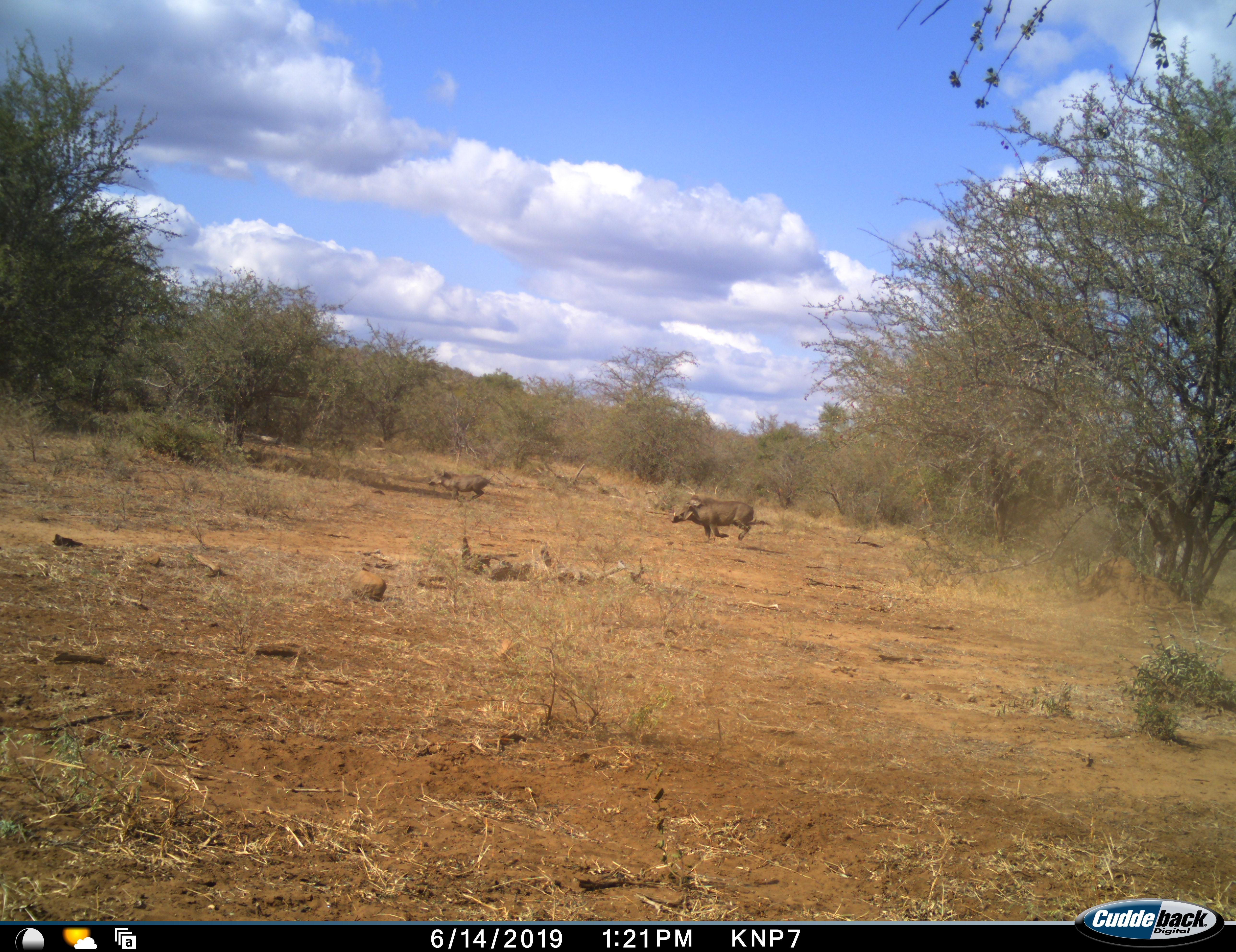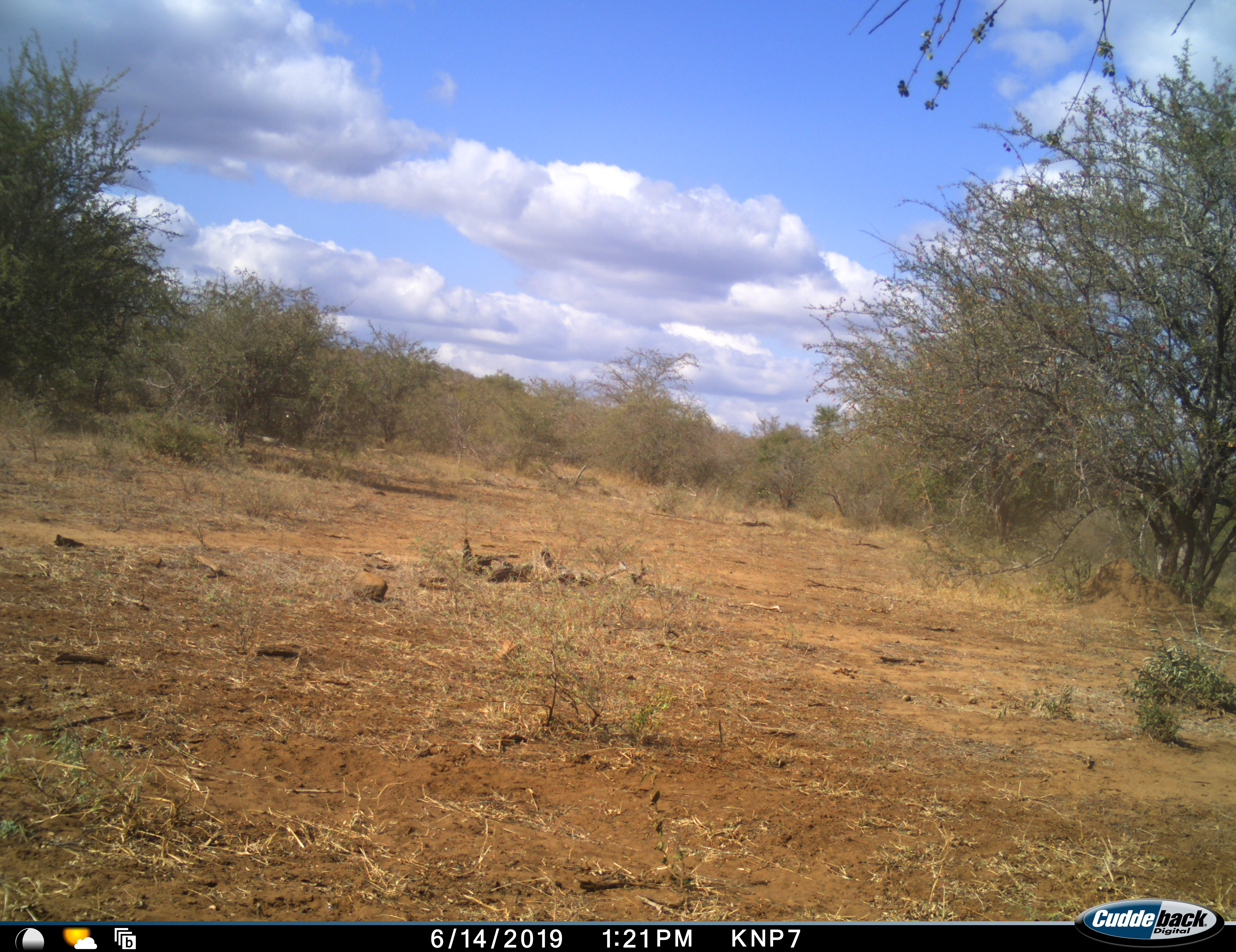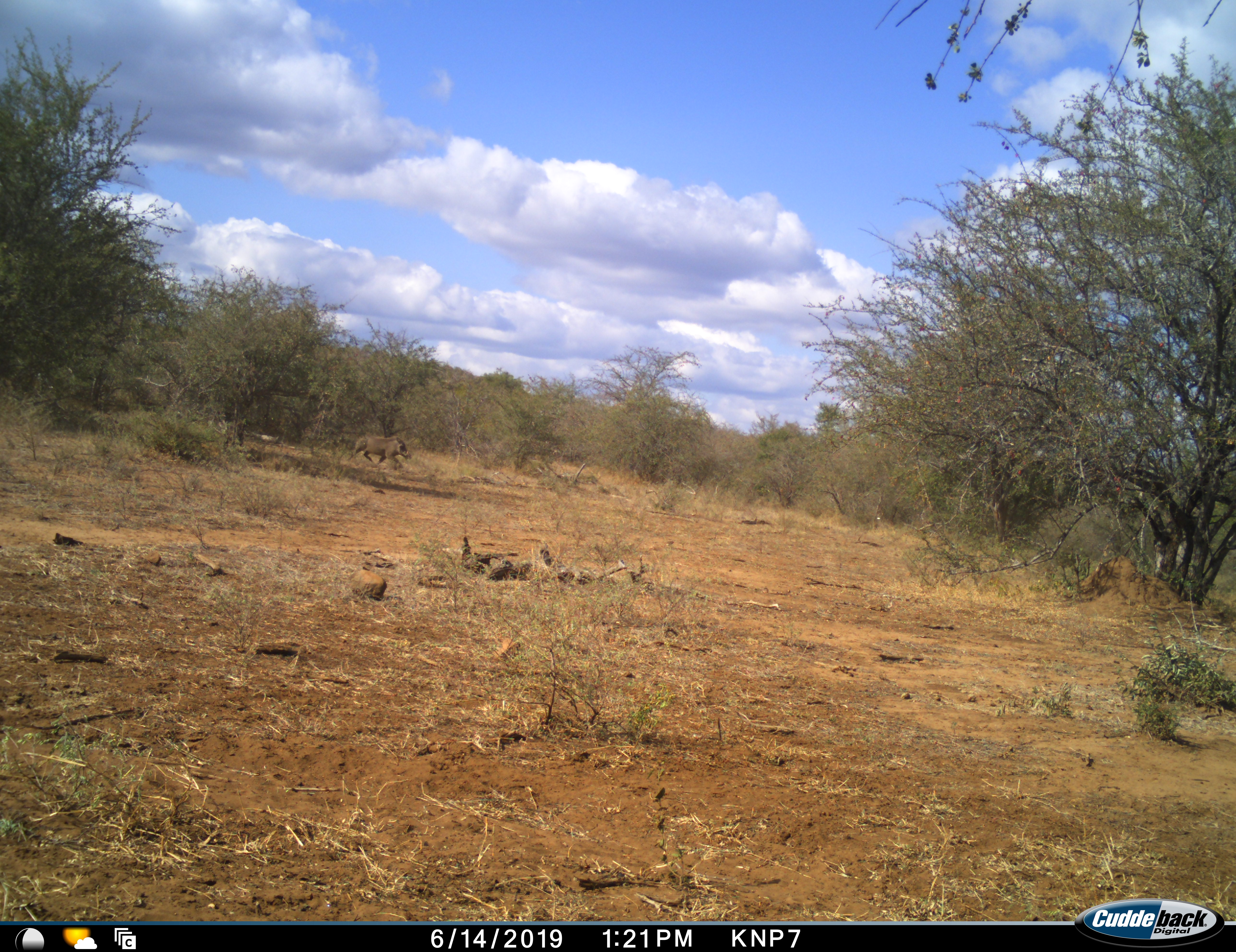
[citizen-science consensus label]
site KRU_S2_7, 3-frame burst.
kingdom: Animalia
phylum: Chordata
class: Mammalia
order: Artiodactyla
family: Suidae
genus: Phacochoerus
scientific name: Phacochoerus africanus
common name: warthog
Warthog (Phacochoerus africanus), count 2. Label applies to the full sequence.